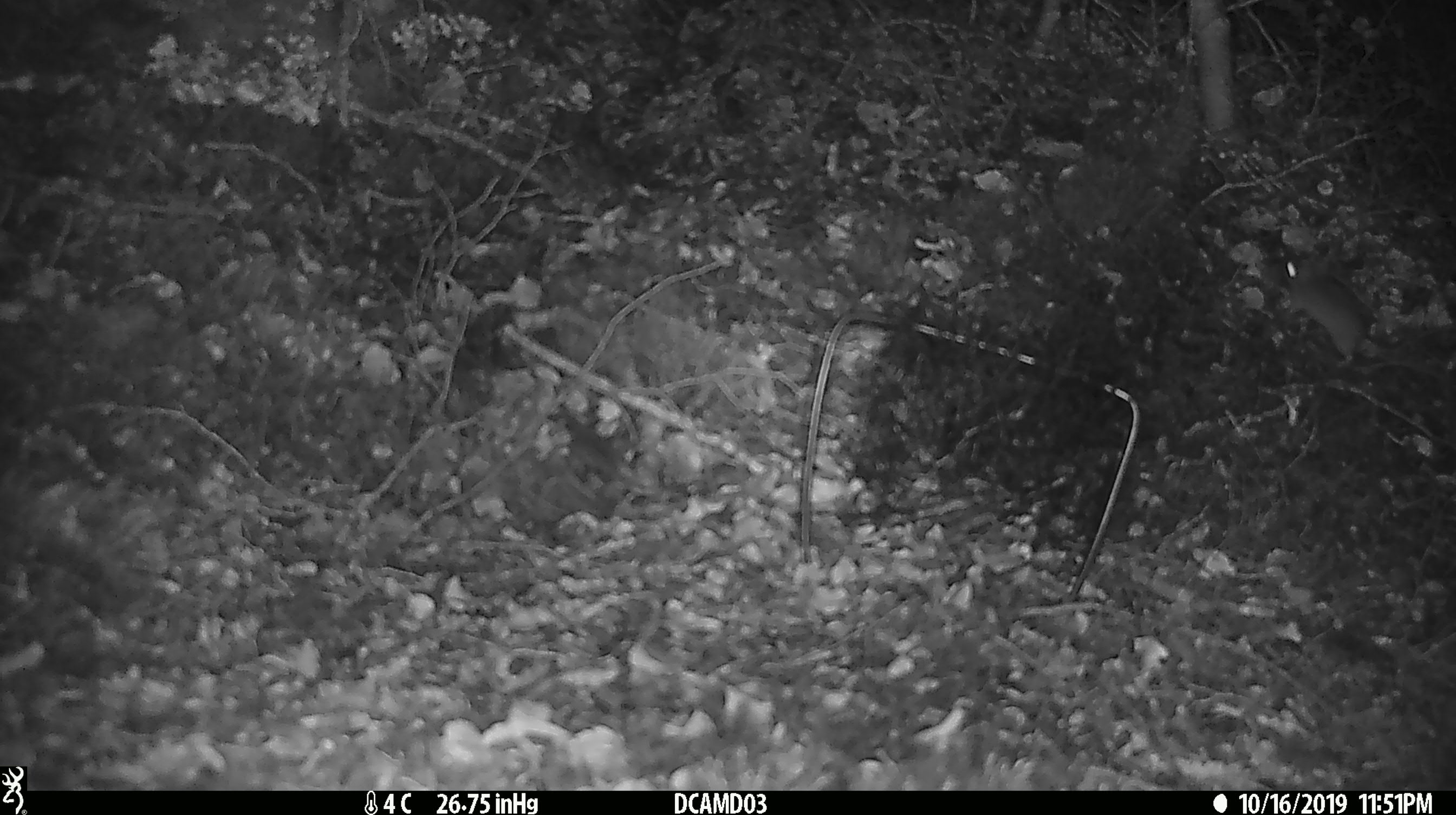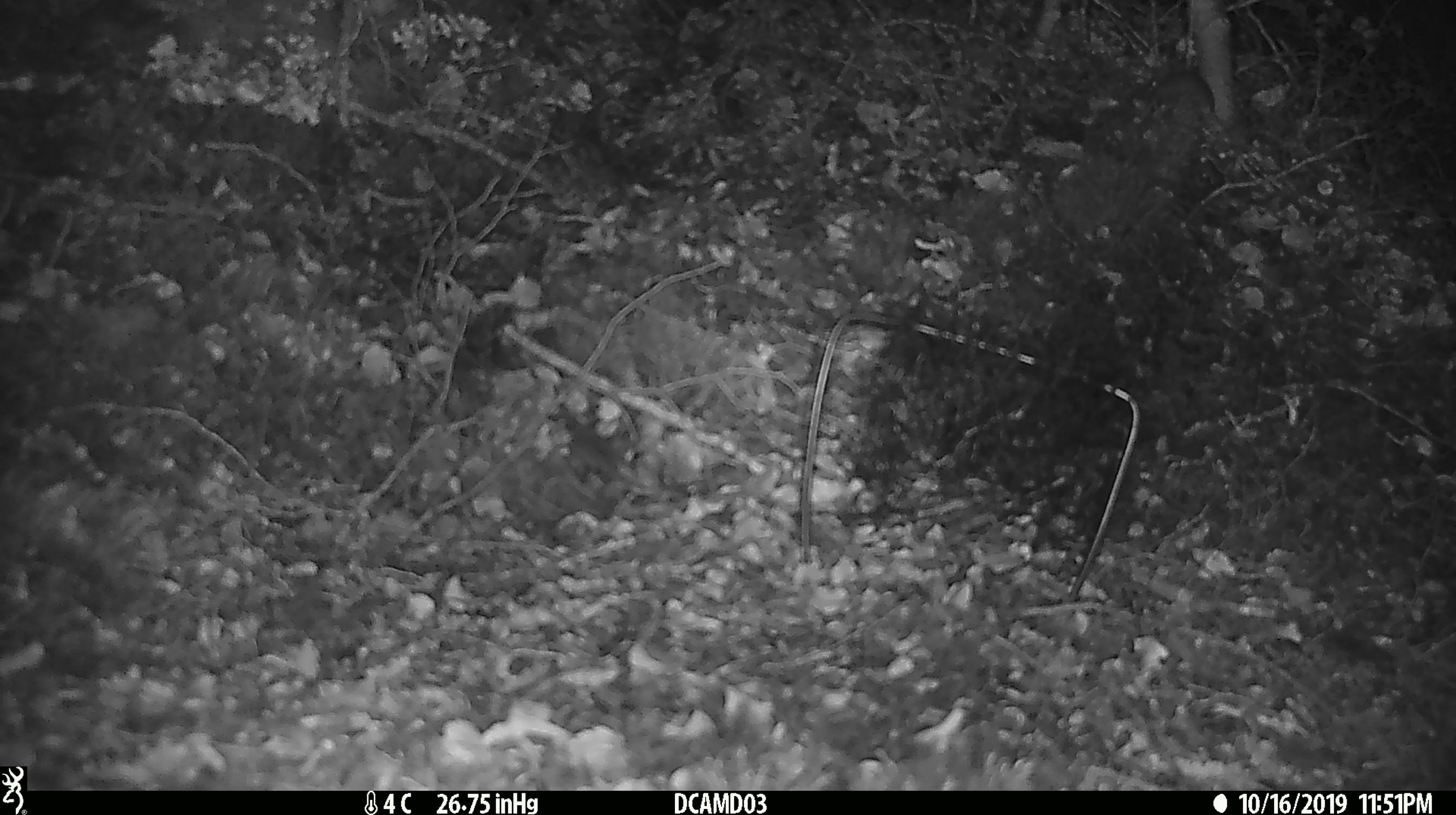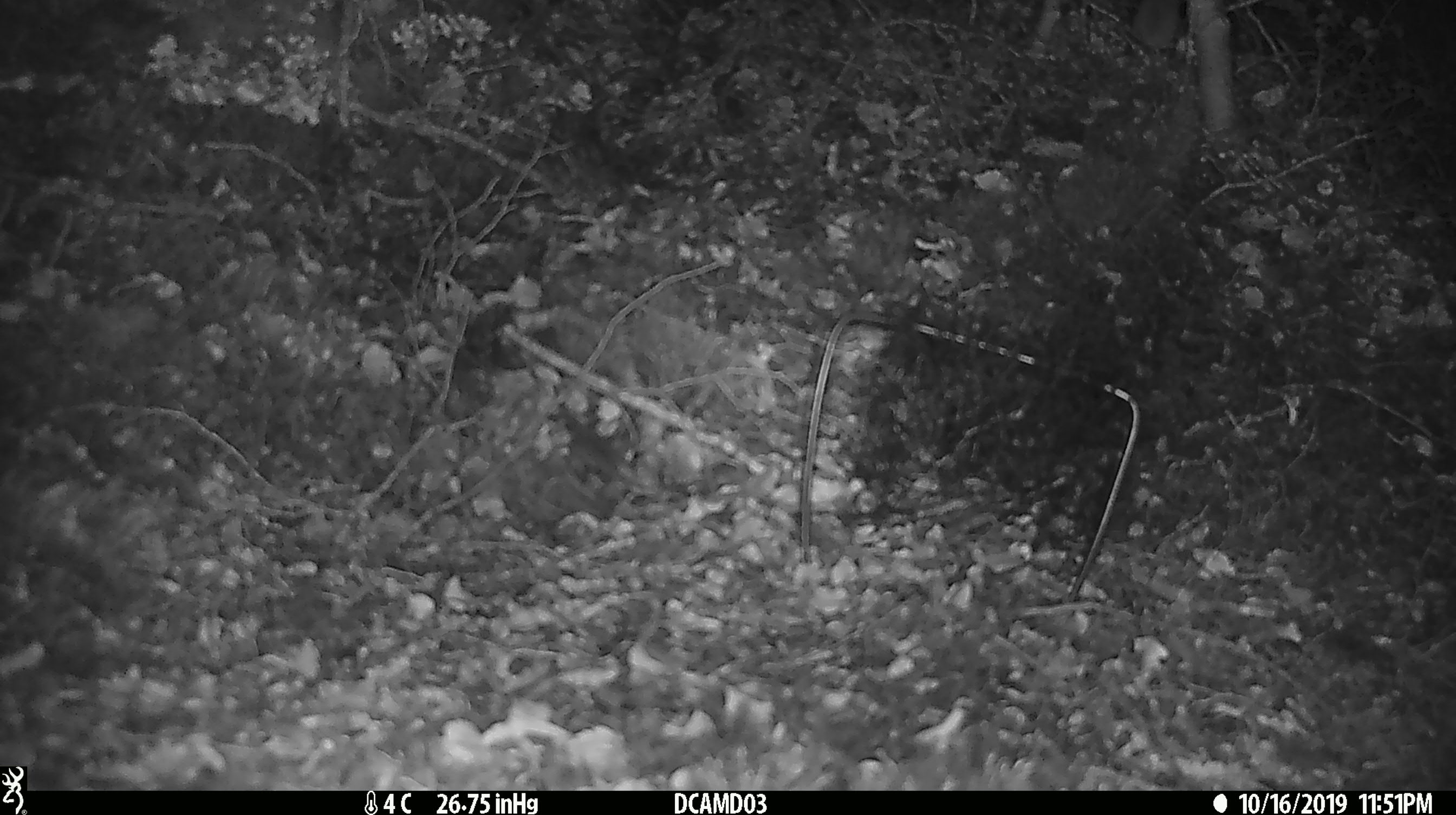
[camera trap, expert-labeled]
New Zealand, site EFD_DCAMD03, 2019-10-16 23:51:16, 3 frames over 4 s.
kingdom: Animalia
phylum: Chordata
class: Mammalia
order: Rodentia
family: Muridae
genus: Mus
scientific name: Mus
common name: mouse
Mouse (Mus).